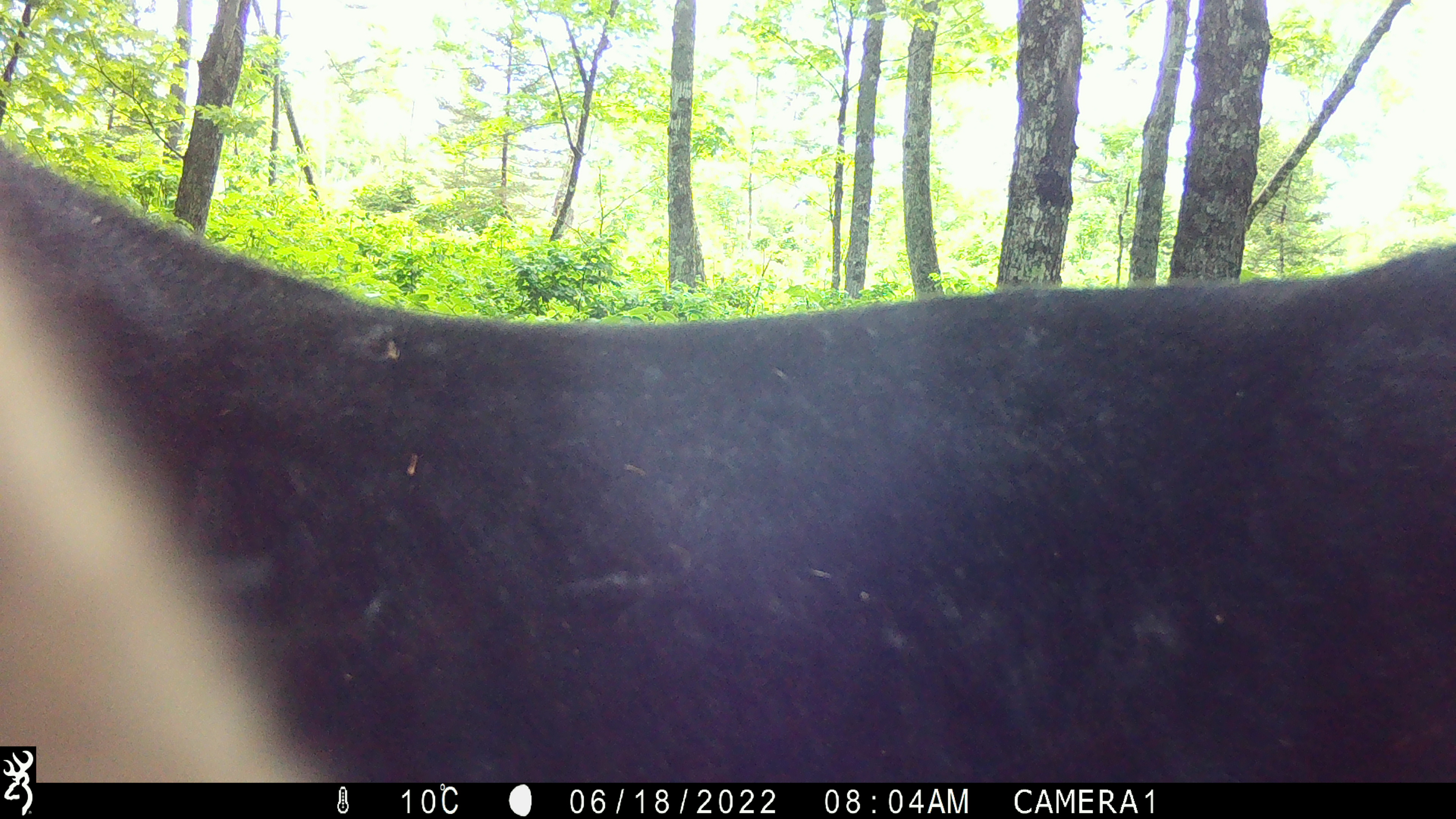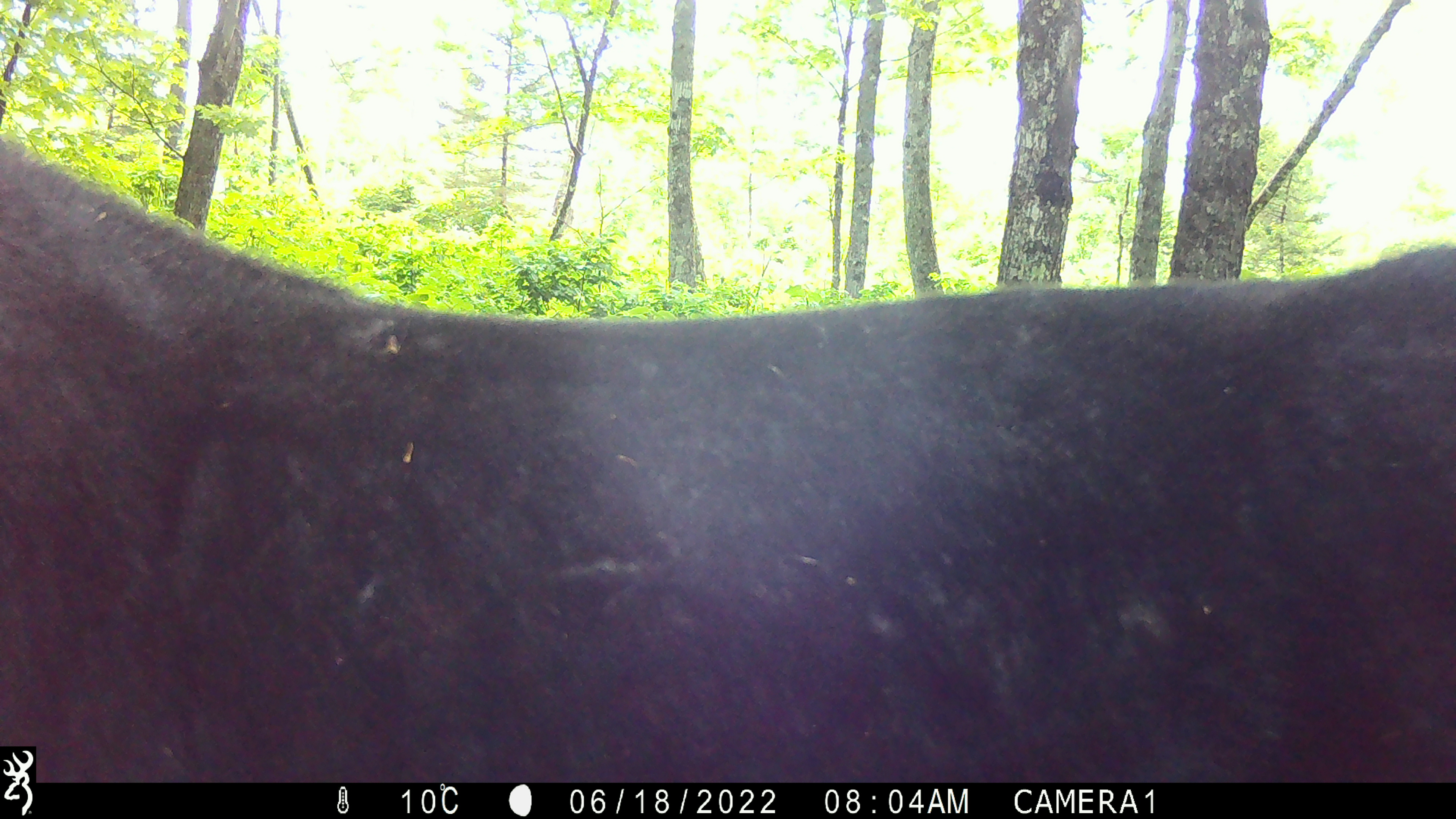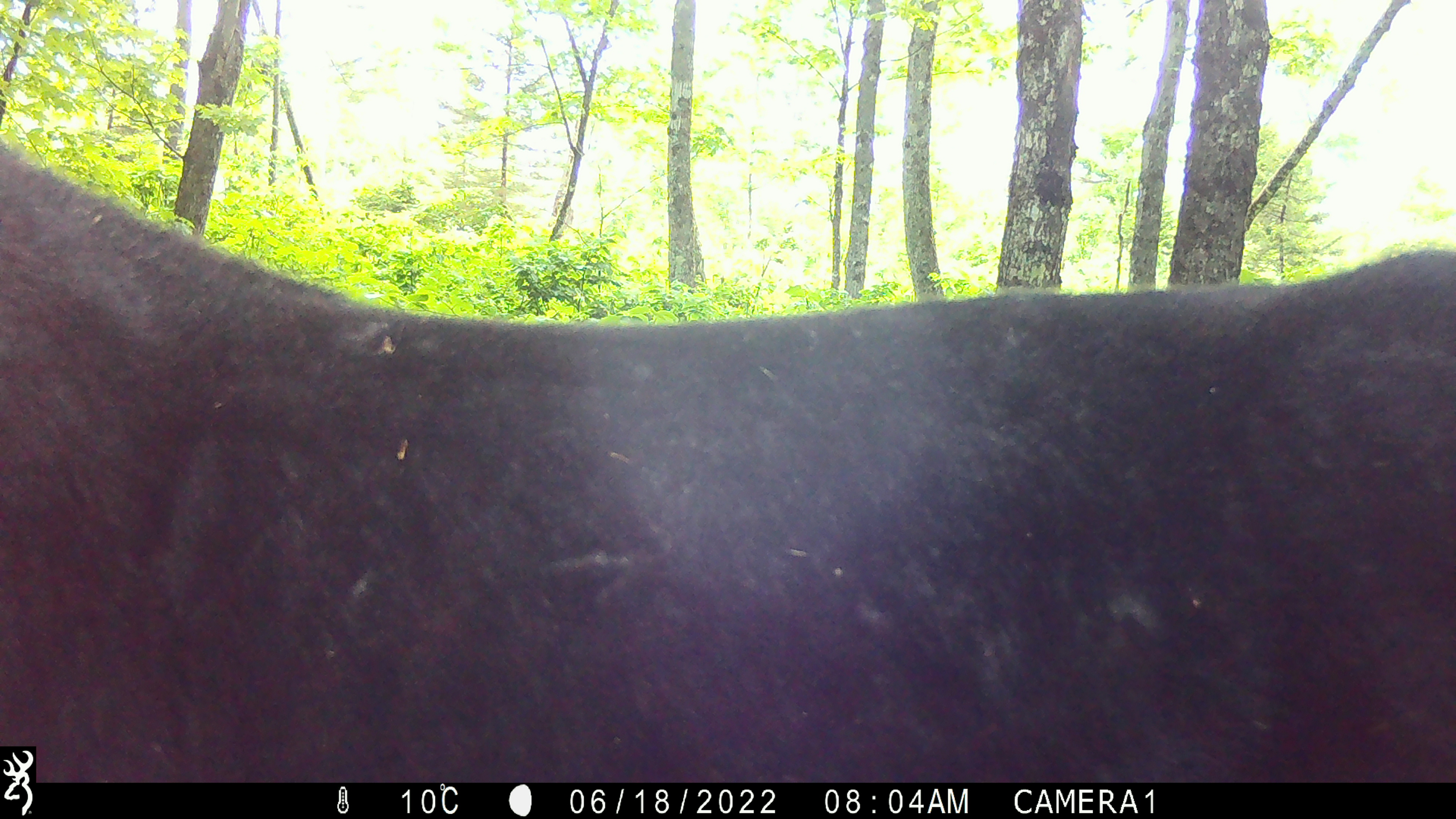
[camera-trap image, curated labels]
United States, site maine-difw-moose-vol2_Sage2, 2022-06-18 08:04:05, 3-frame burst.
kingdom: Animalia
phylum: Chordata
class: Mammalia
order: Artiodactyla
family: Cervidae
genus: Alces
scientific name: Alces alces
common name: moose